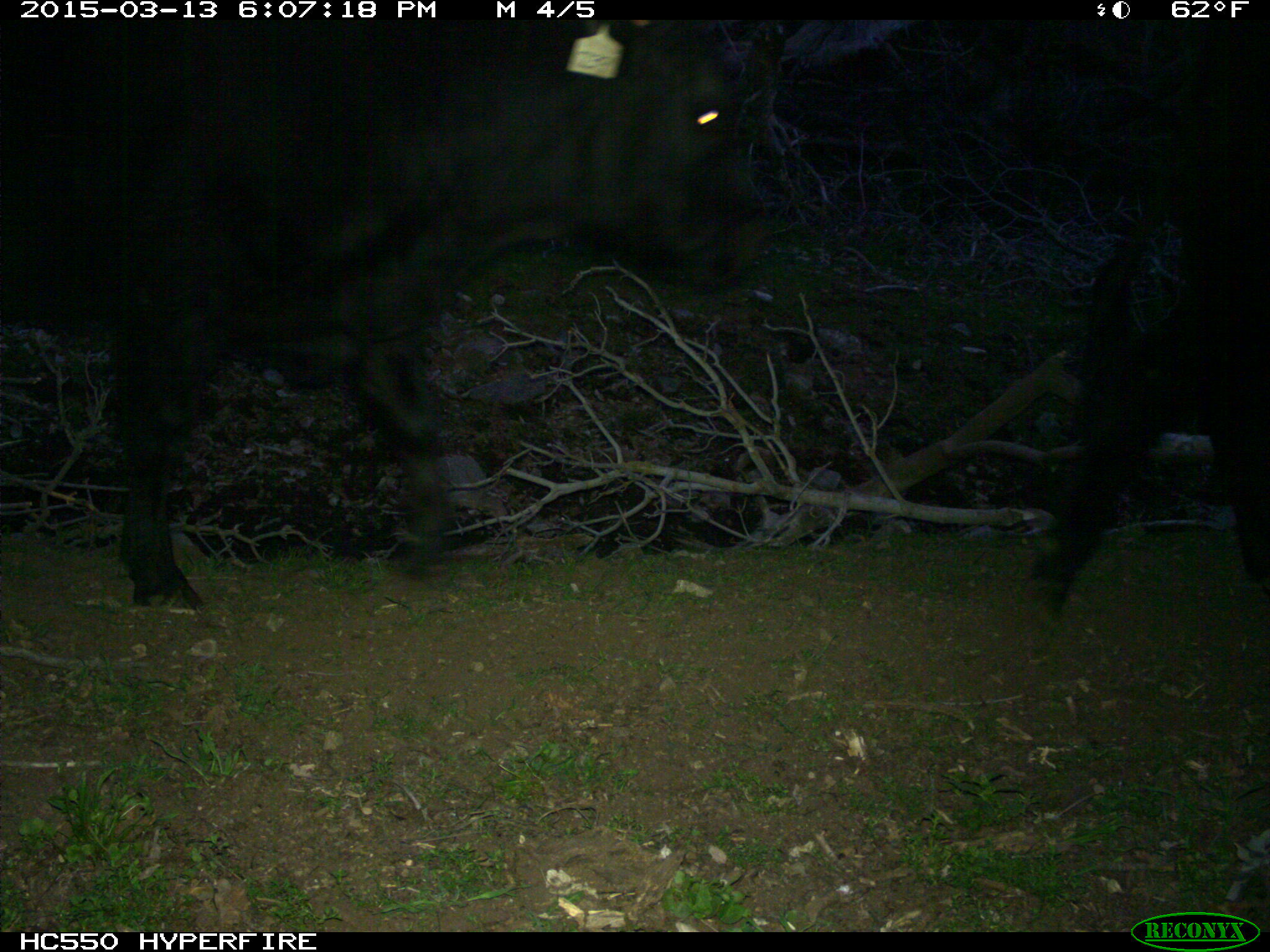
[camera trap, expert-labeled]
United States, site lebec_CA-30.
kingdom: Animalia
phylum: Chordata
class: Mammalia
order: Artiodactyla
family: Bovidae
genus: Bos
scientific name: Bos taurus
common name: domestic cow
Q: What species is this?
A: Bos taurus (domestic cow).